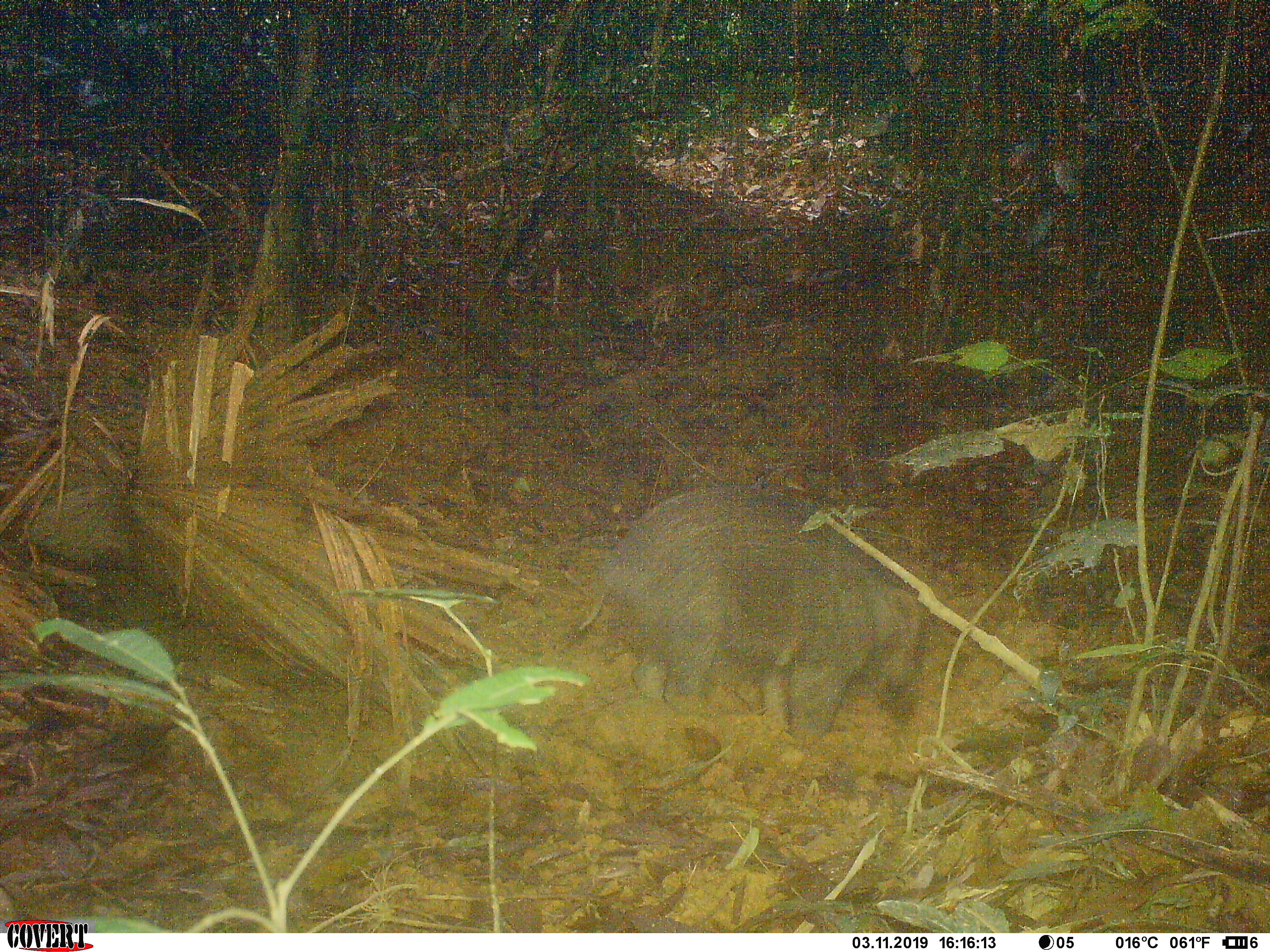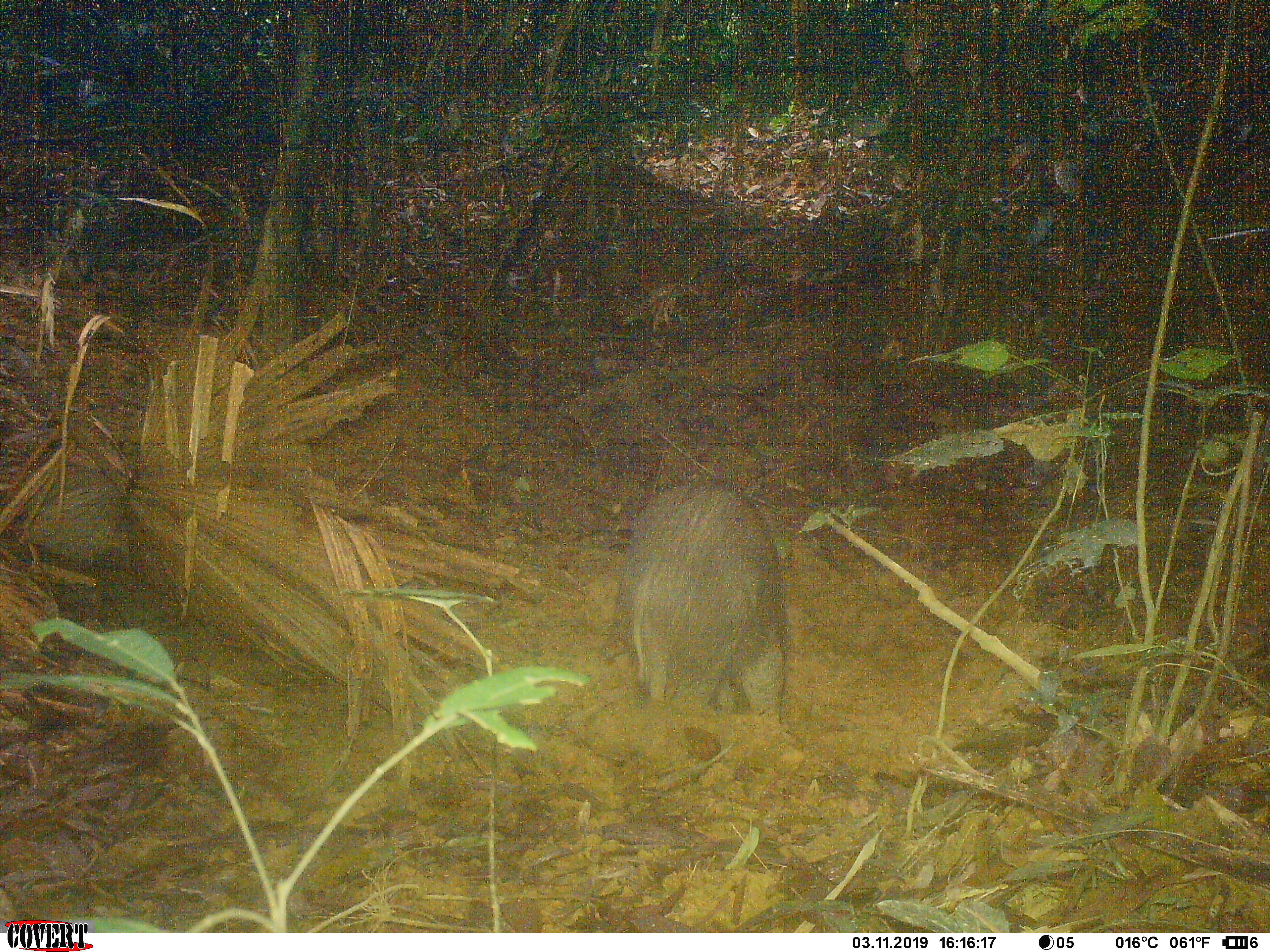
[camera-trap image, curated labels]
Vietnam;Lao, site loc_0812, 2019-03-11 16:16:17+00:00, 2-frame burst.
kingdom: Animalia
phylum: Chordata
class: Mammalia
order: Artiodactyla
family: Suidae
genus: Sus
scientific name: Sus scrofa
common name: eurasian wild pig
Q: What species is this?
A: Eurasian wild pig (Sus scrofa).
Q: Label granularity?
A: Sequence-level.